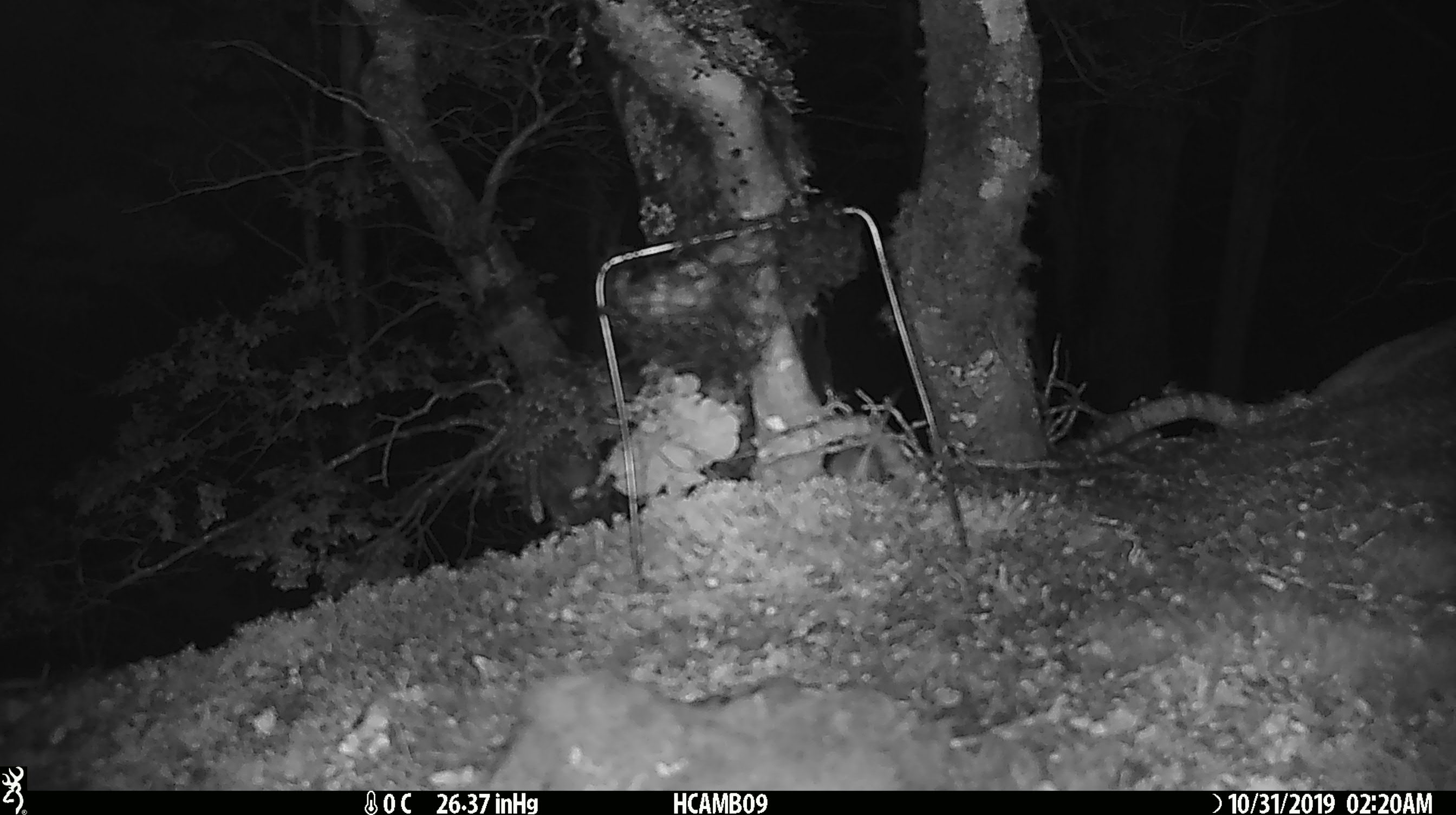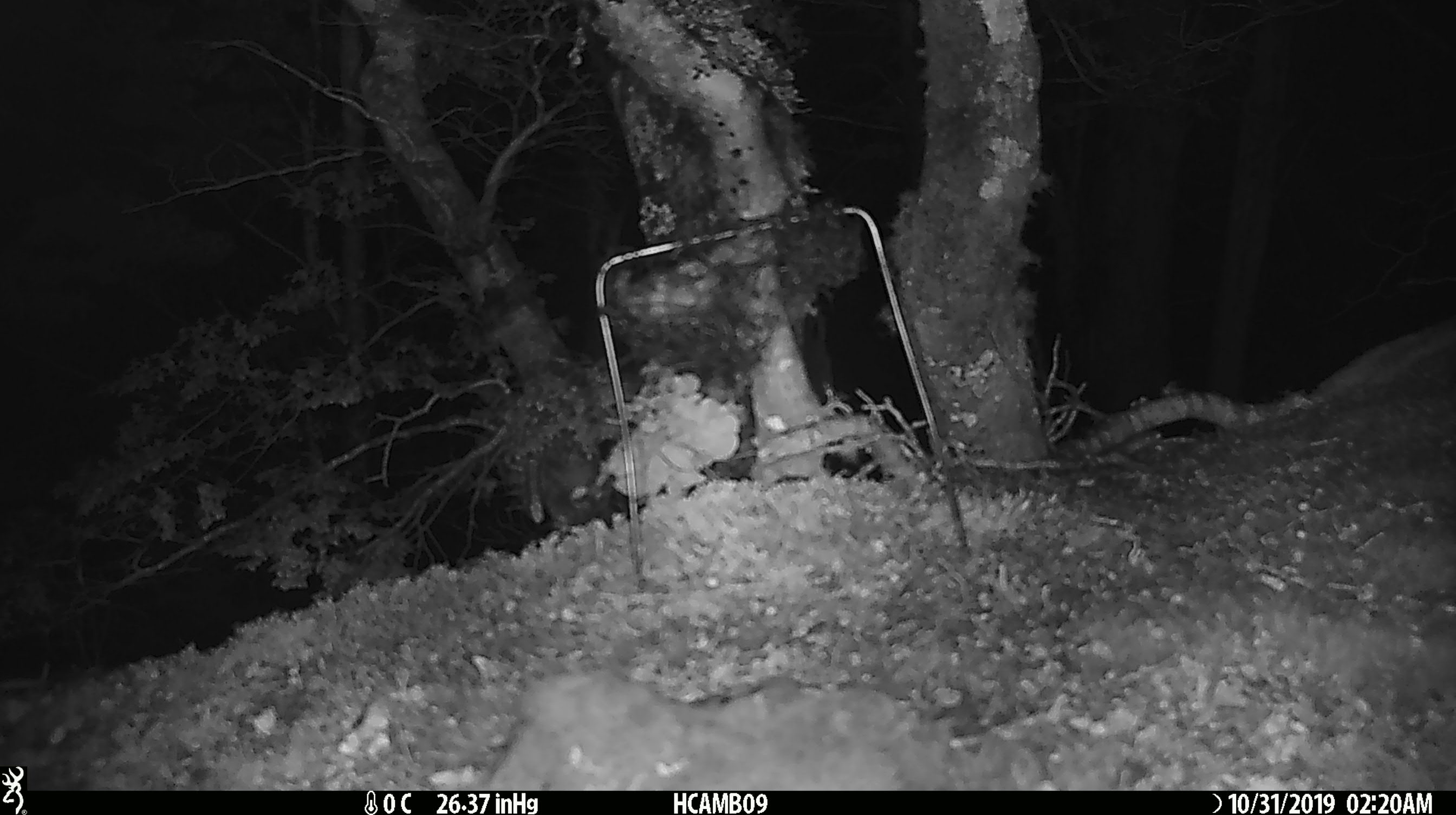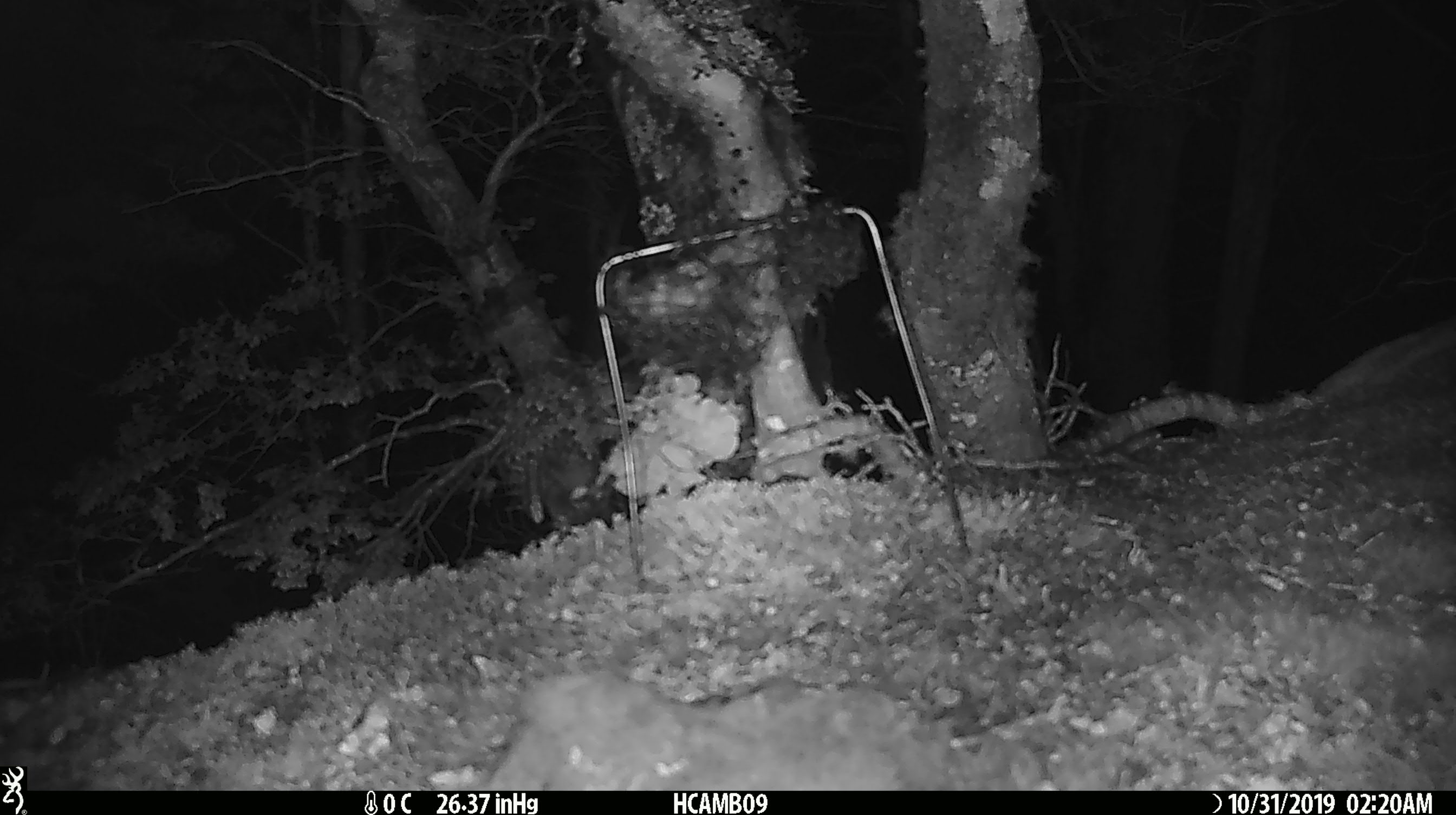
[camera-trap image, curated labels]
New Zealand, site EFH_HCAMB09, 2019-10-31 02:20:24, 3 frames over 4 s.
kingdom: Animalia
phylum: Chordata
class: Mammalia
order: Rodentia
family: Muridae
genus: Mus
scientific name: Mus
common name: mouse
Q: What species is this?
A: Mouse (Mus).